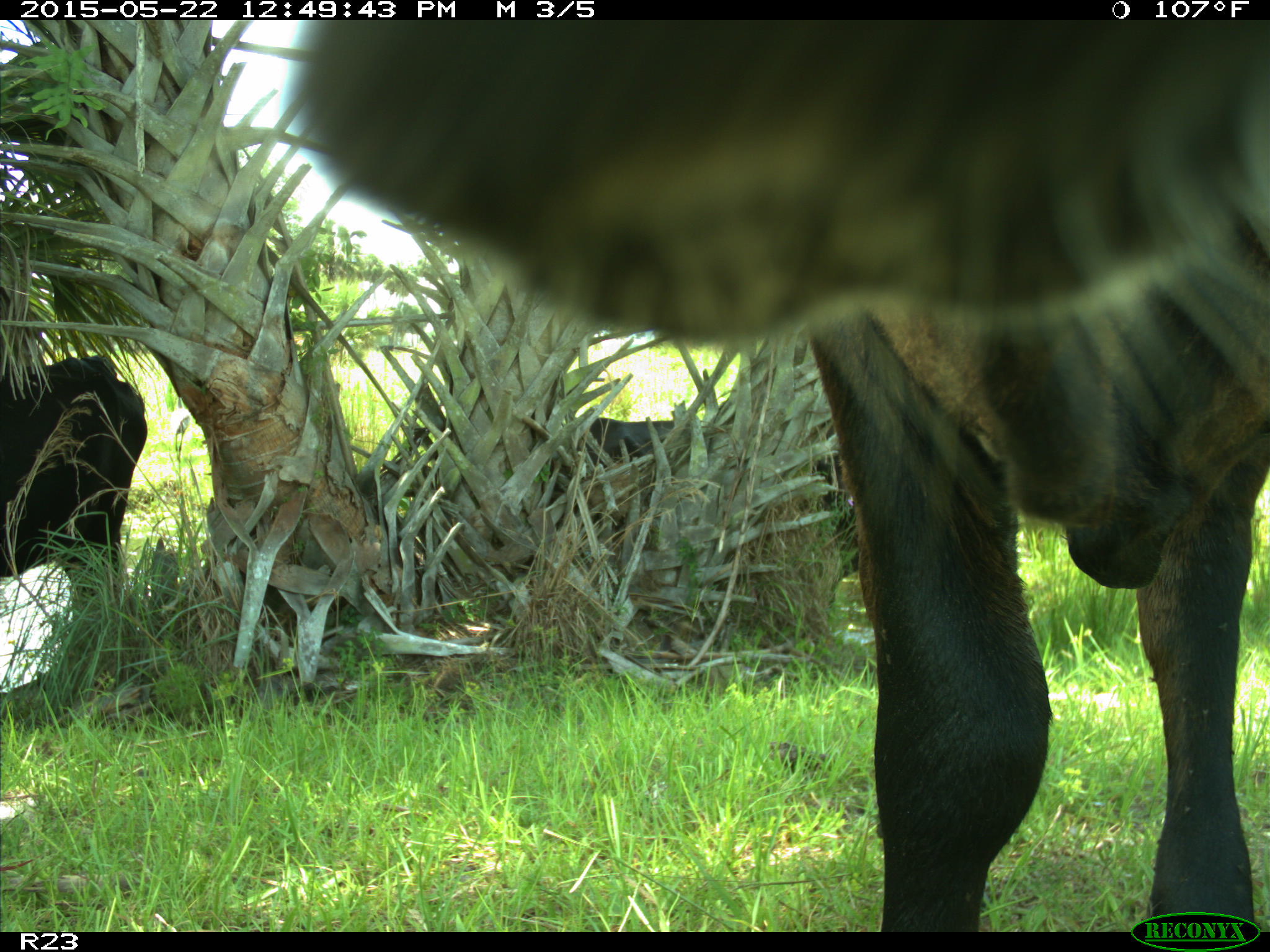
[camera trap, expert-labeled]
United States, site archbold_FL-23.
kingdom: Animalia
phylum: Chordata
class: Mammalia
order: Artiodactyla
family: Bovidae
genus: Bos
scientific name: Bos taurus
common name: domestic cow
Bos taurus (domestic cow).